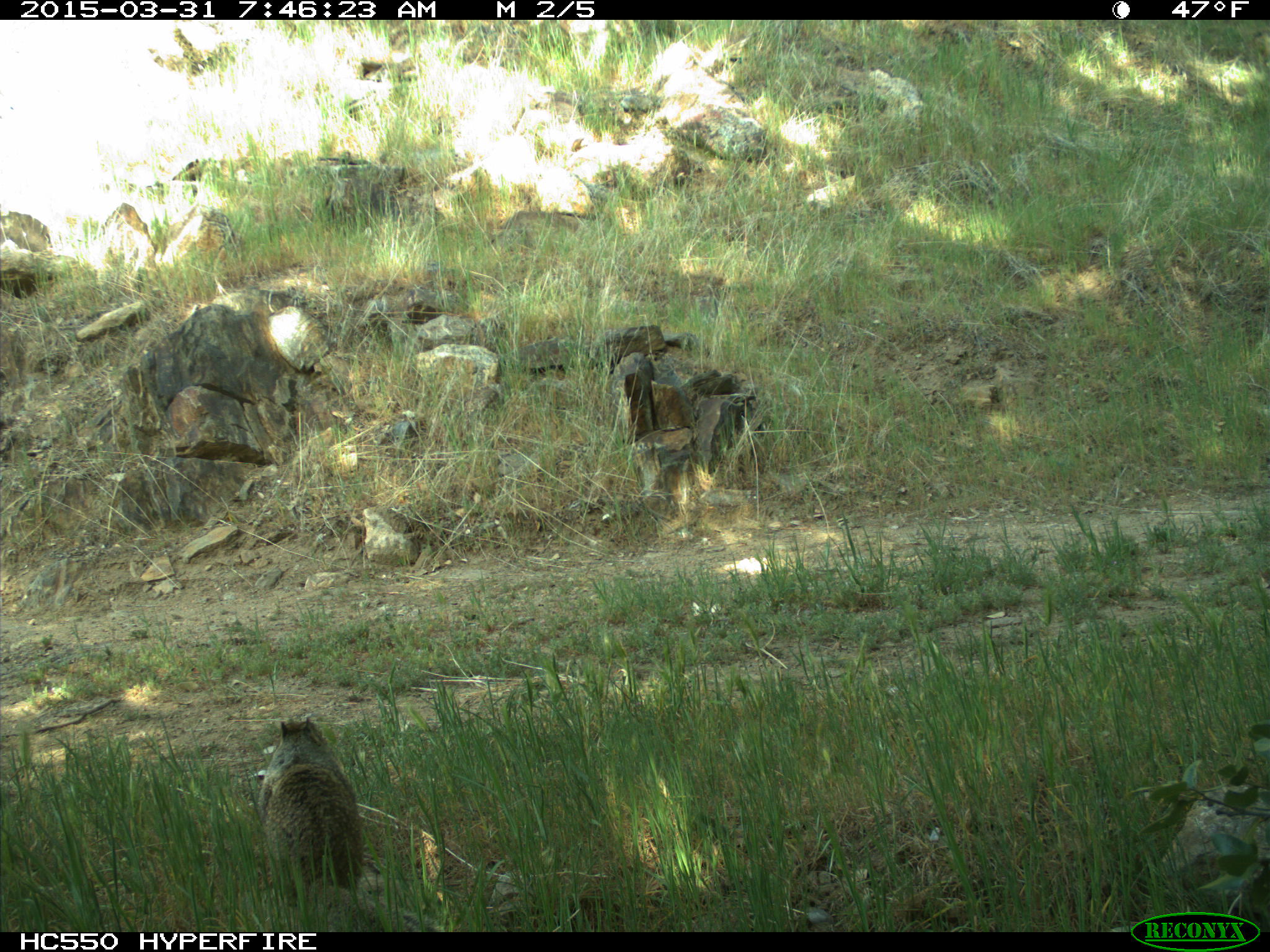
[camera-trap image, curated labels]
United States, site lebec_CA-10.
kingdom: Animalia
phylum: Chordata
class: Mammalia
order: Rodentia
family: Sciuridae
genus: Otospermophilus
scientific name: Otospermophilus beecheyi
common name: california ground squirrel